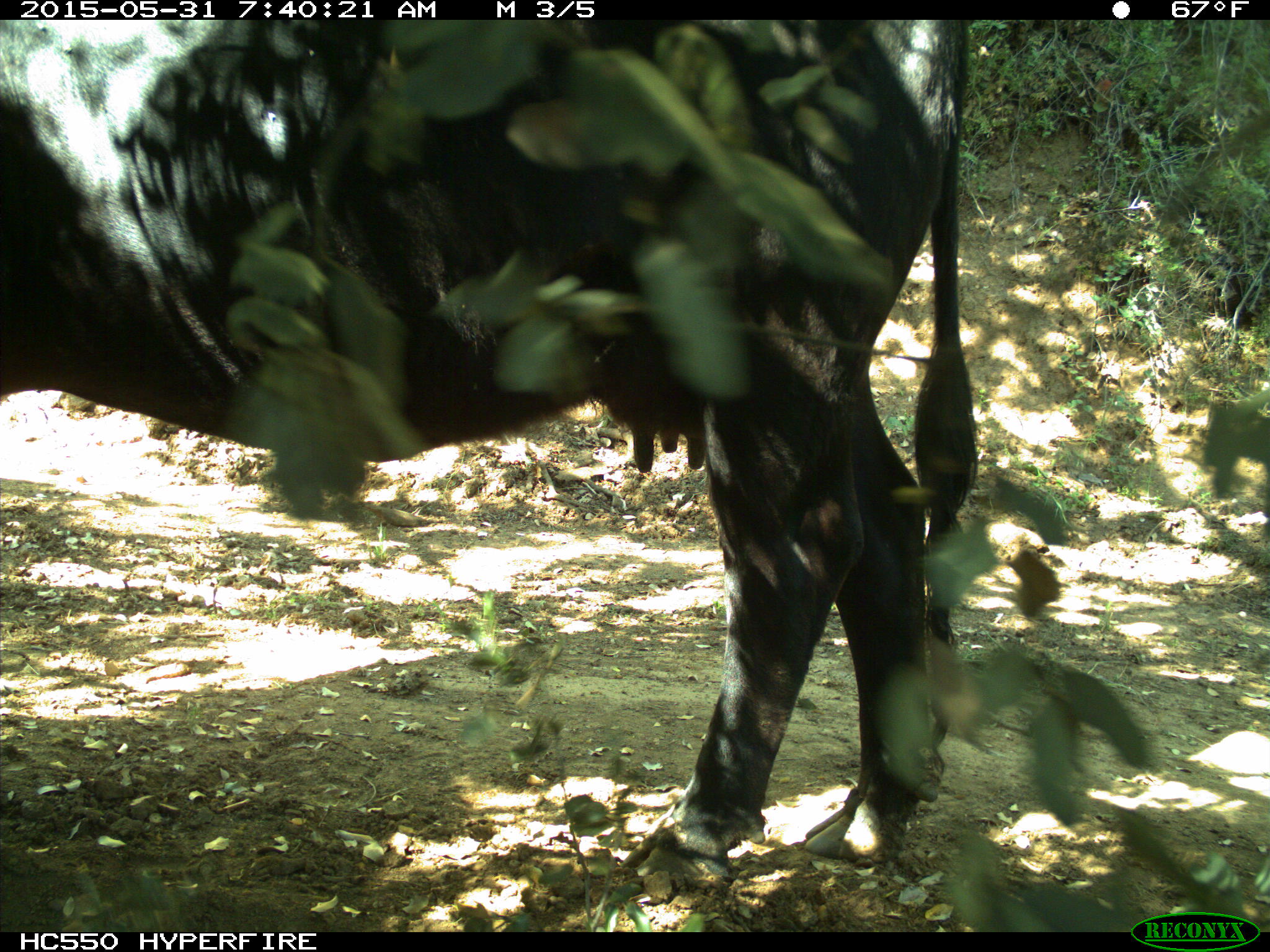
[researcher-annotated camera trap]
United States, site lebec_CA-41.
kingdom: Animalia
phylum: Chordata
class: Mammalia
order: Artiodactyla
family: Bovidae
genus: Bos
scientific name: Bos taurus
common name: domestic cow